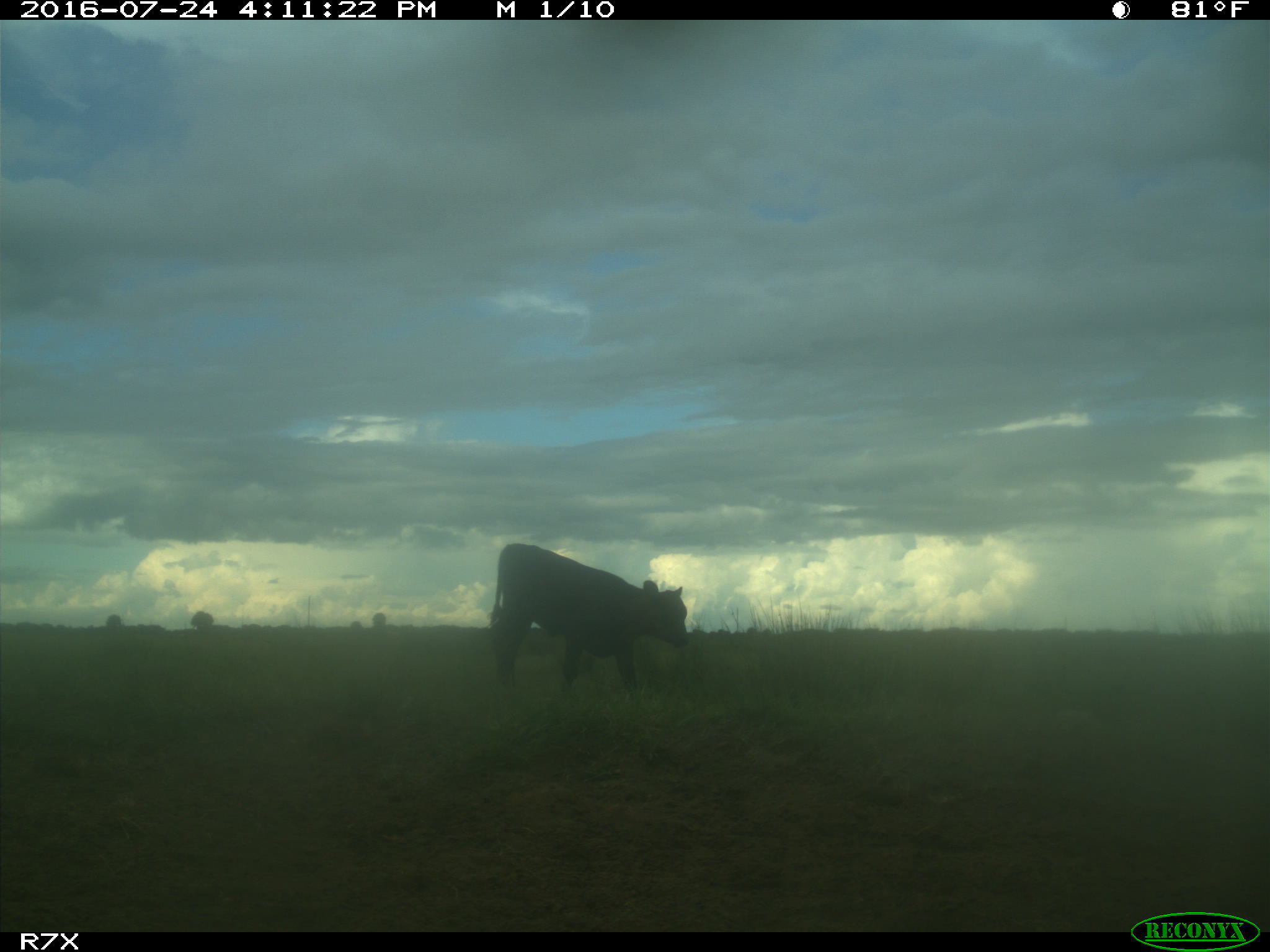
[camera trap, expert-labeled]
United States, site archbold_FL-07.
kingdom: Animalia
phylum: Chordata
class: Mammalia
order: Artiodactyla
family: Bovidae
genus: Bos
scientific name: Bos taurus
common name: domestic cow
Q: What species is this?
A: Bos taurus (domestic cow).